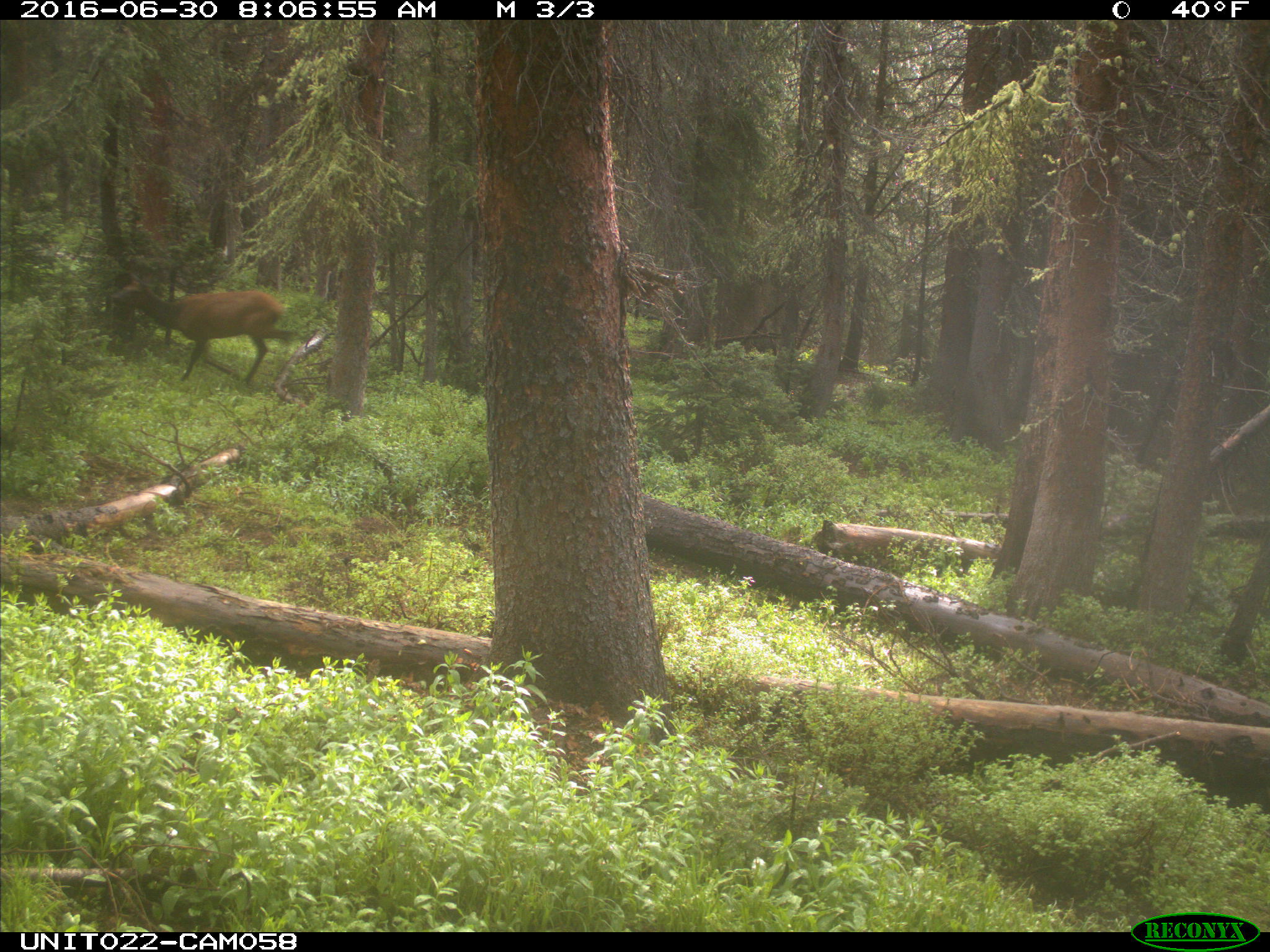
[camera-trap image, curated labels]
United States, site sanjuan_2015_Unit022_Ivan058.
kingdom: Animalia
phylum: Chordata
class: Mammalia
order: Artiodactyla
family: Cervidae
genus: Cervus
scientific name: Cervus elaphus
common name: red deer